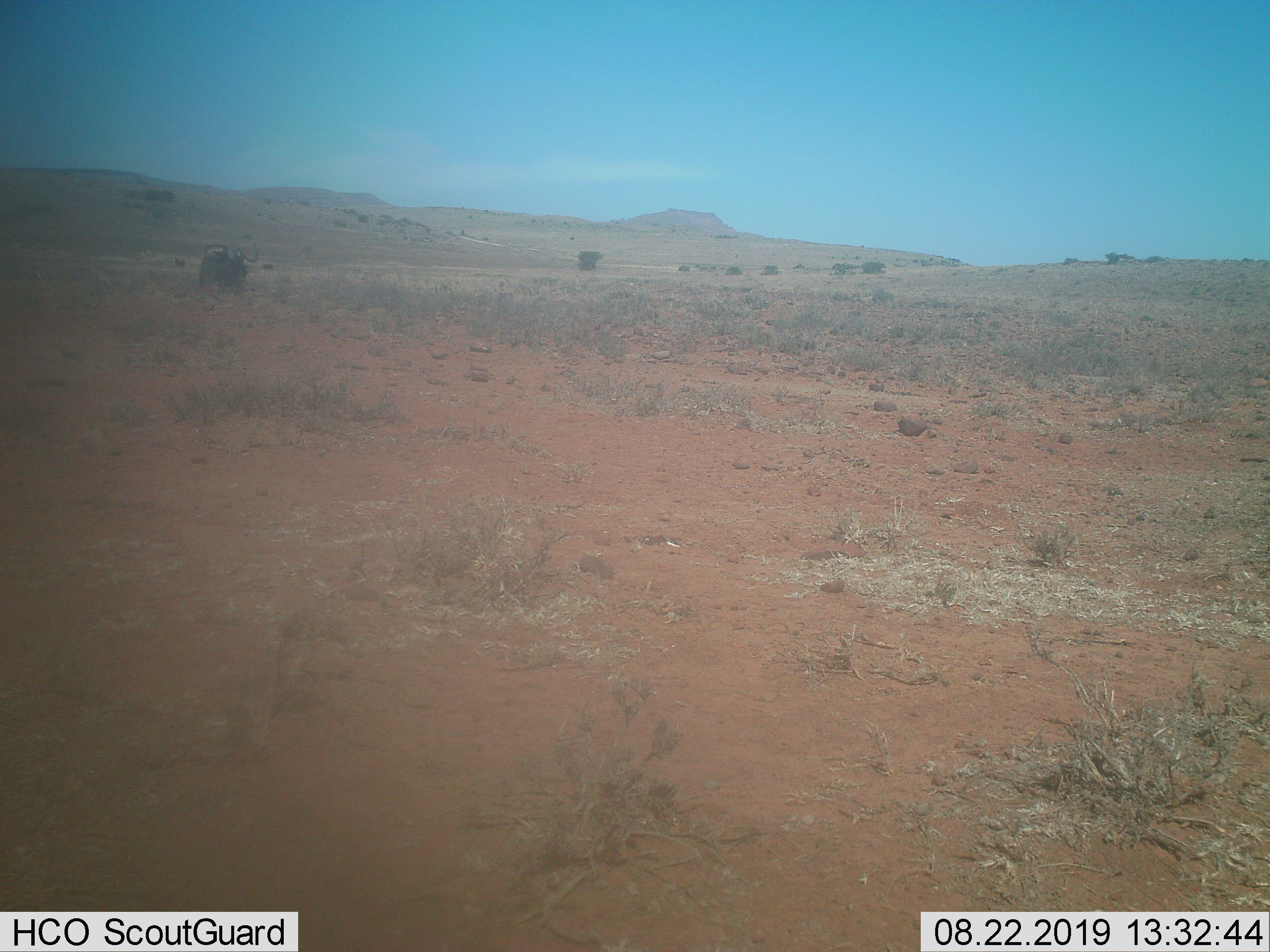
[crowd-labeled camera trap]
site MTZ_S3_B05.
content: unidentified animal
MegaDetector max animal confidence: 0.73